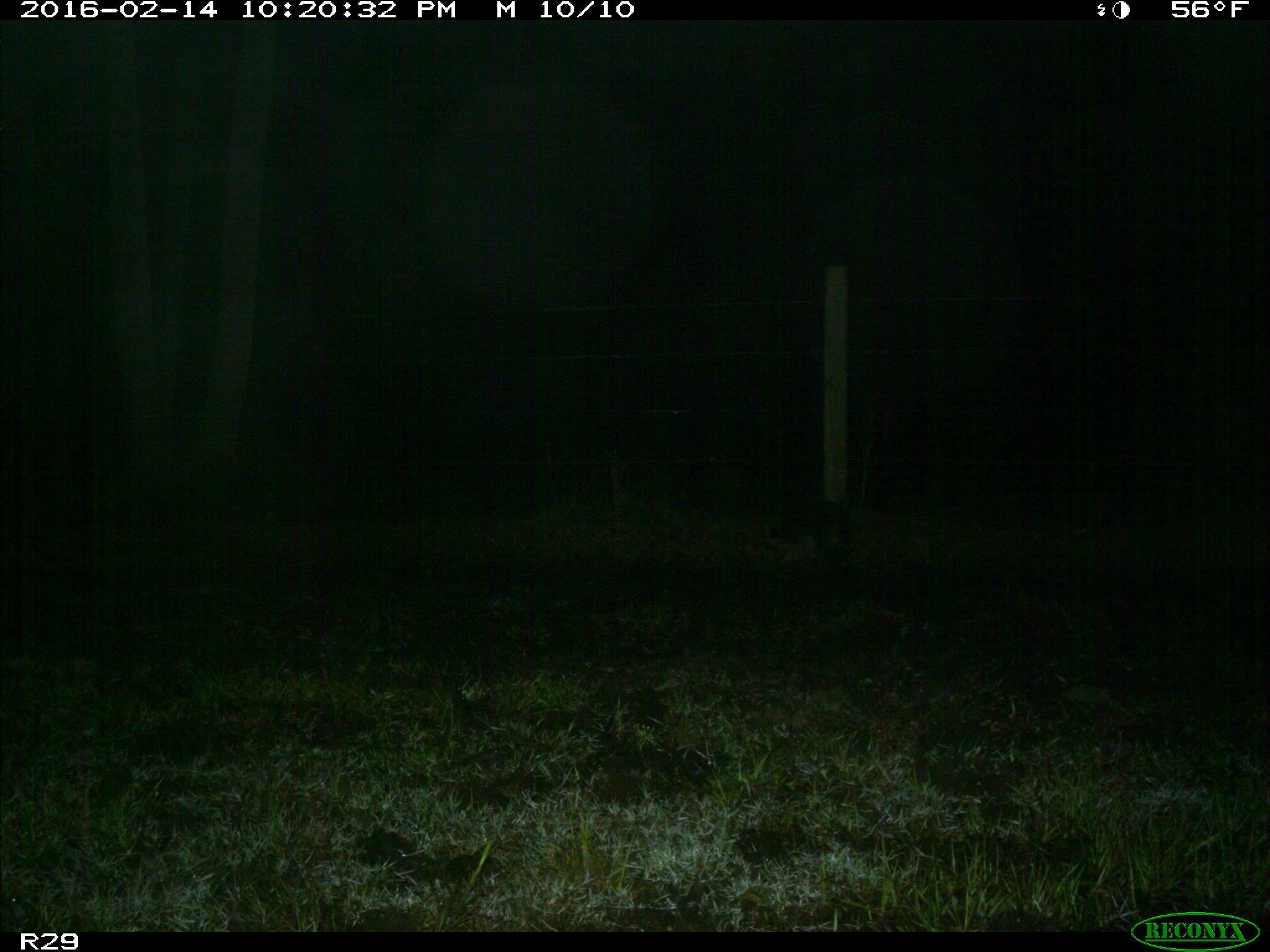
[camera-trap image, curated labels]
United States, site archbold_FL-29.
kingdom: Animalia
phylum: Chordata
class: Mammalia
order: Carnivora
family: Procyonidae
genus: Procyon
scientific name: Procyon lotor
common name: common raccoon